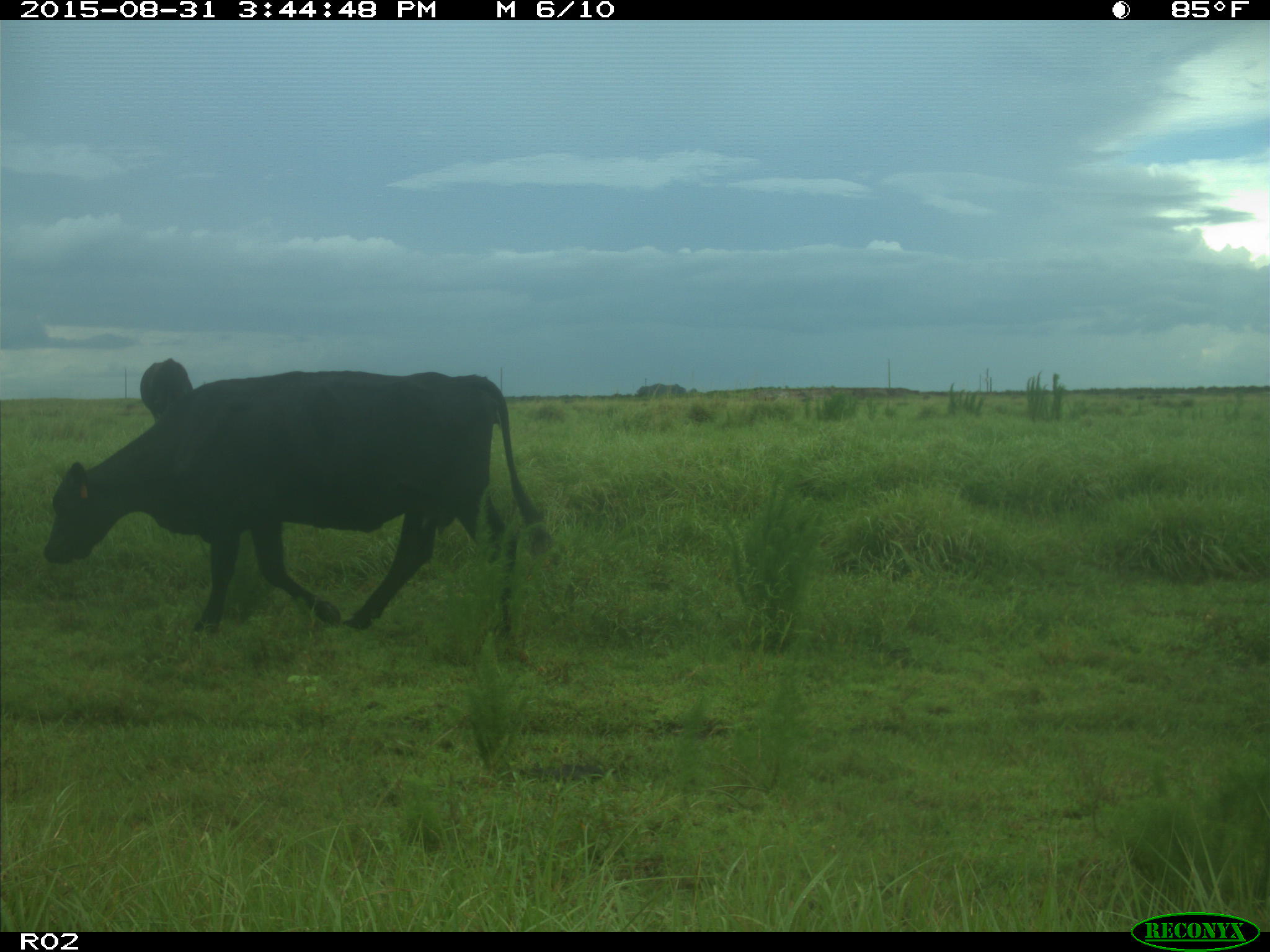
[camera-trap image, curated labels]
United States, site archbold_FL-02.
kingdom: Animalia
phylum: Chordata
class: Mammalia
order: Artiodactyla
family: Bovidae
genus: Bos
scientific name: Bos taurus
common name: domestic cow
Bos taurus (domestic cow).